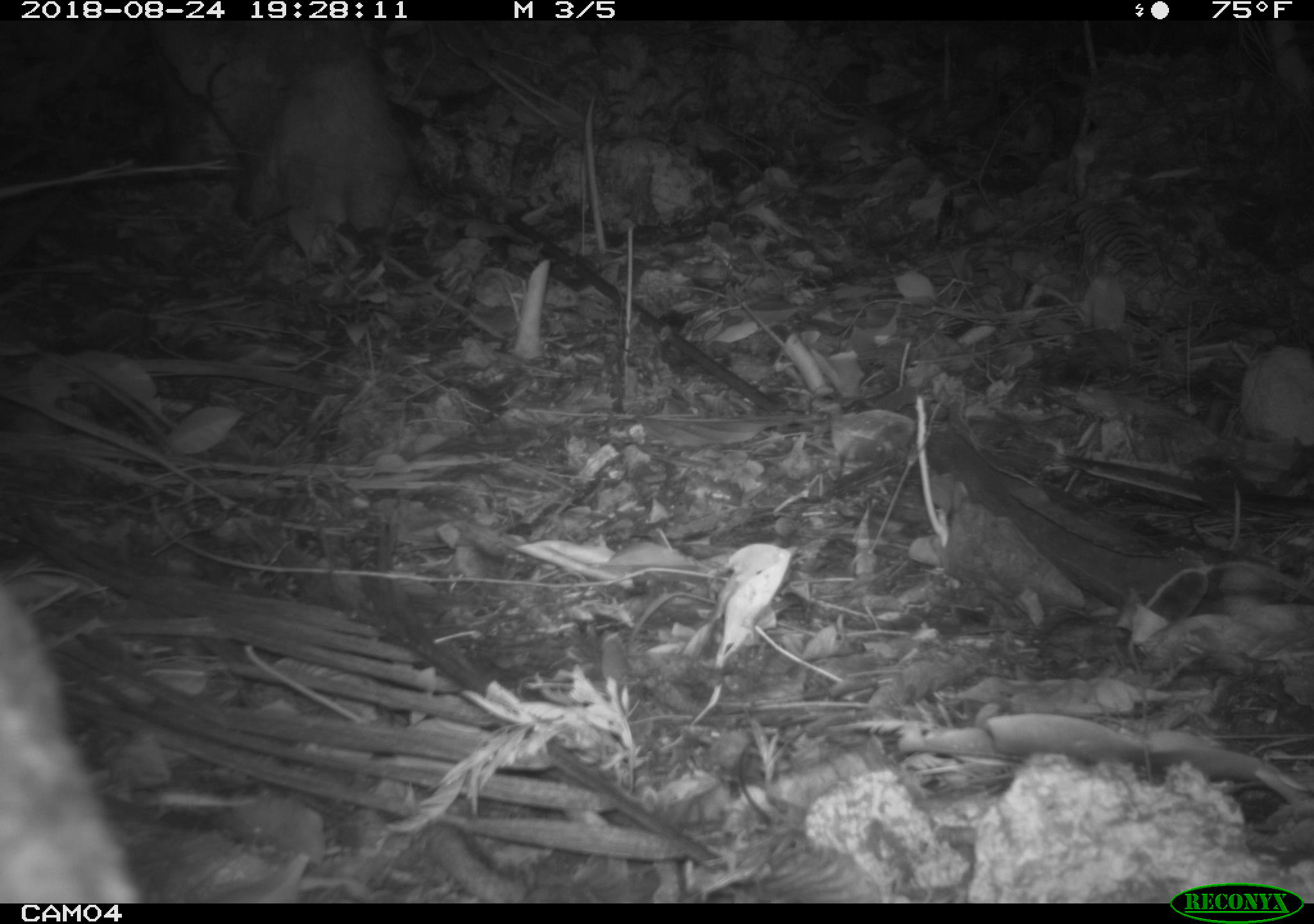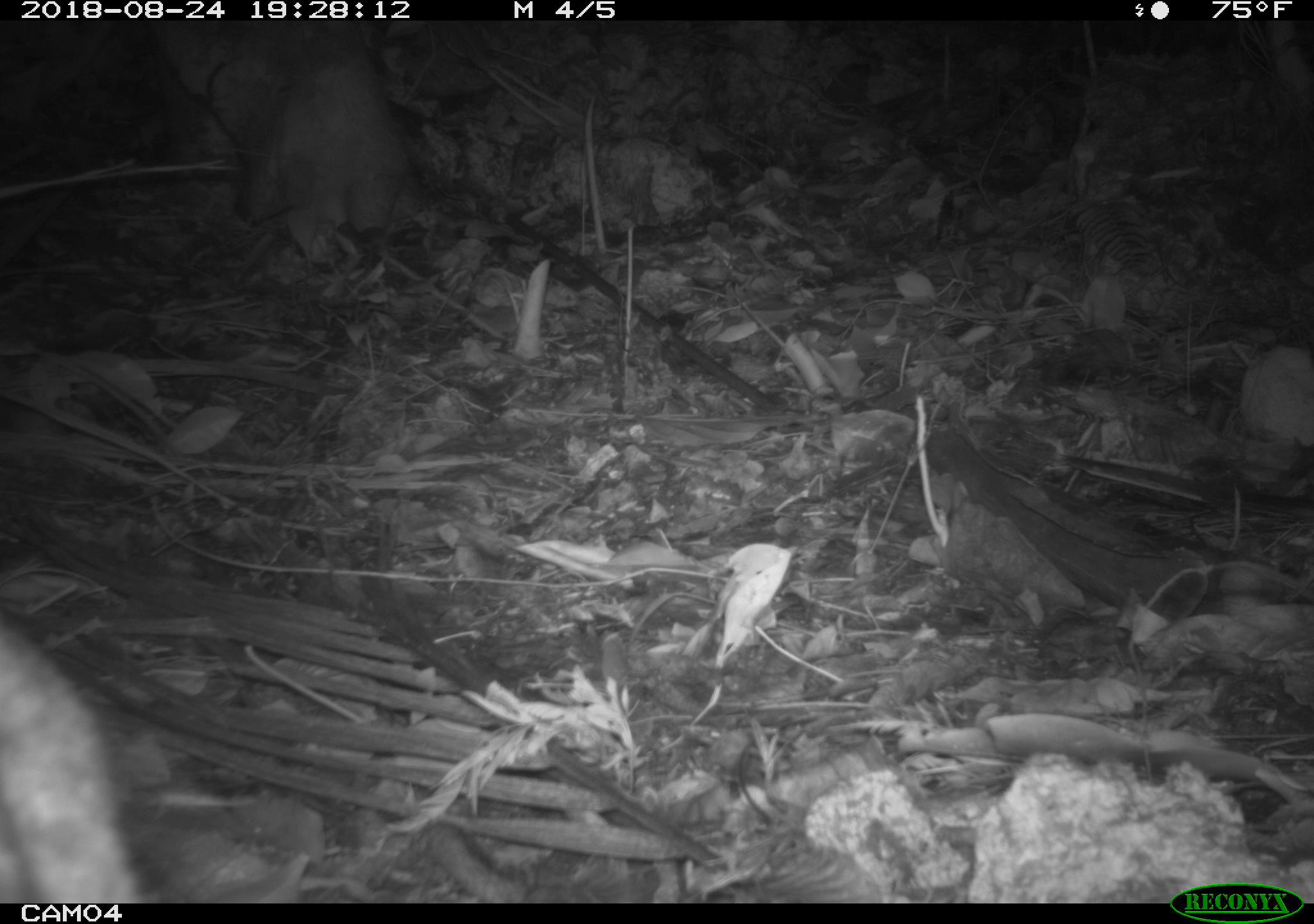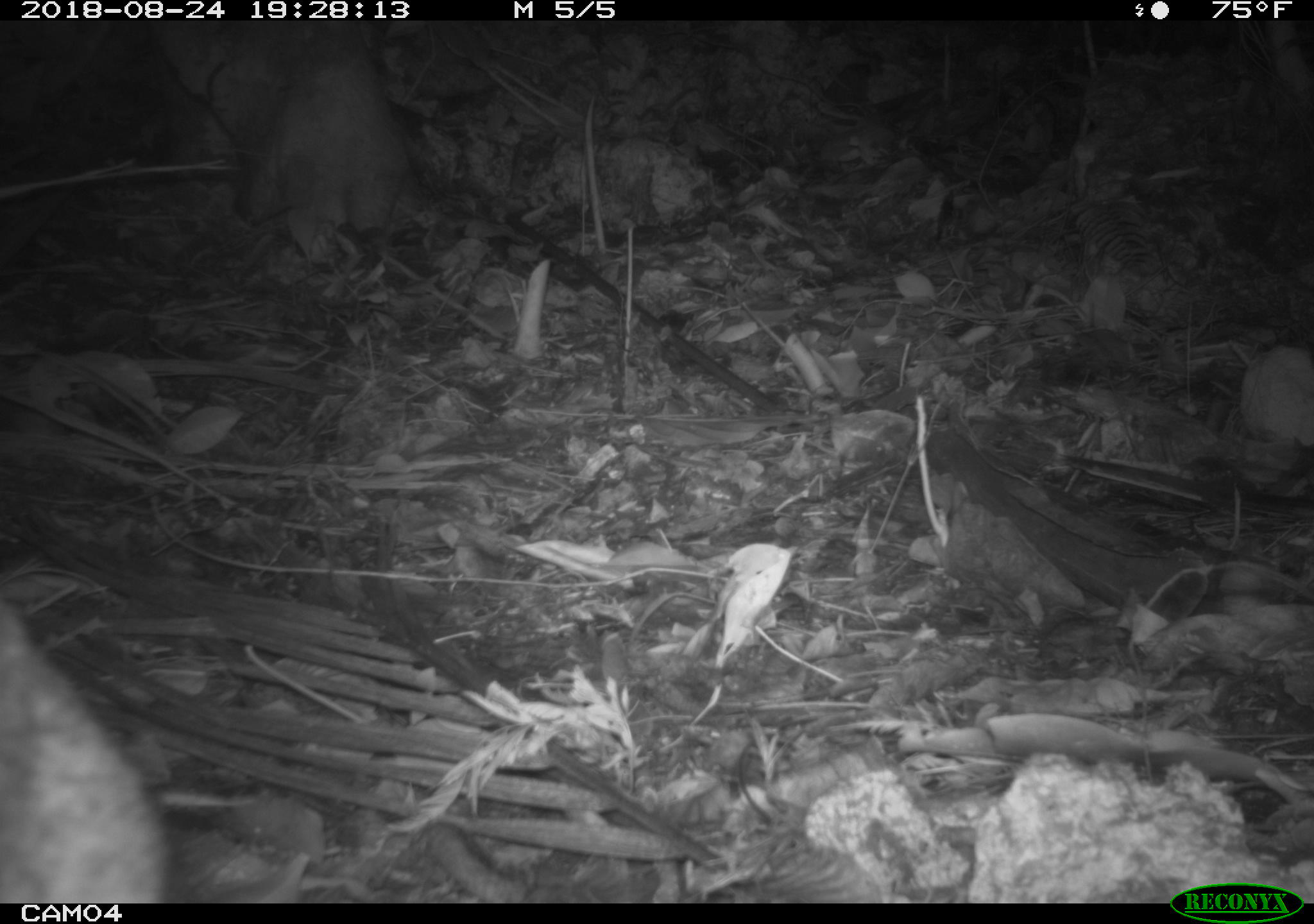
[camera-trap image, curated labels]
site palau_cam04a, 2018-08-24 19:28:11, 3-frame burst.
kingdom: Animalia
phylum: Chordata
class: Mammalia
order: Carnivora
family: Felidae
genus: Felis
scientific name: Felis catus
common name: cat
Cat (Felis catus).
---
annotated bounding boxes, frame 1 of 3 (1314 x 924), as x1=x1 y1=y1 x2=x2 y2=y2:
cat: x1=0 y1=574 x2=146 y2=900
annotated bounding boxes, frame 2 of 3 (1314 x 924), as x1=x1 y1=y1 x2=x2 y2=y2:
cat: x1=0 y1=617 x2=161 y2=902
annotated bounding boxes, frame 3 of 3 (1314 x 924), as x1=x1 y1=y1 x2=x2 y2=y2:
cat: x1=1 y1=582 x2=172 y2=902